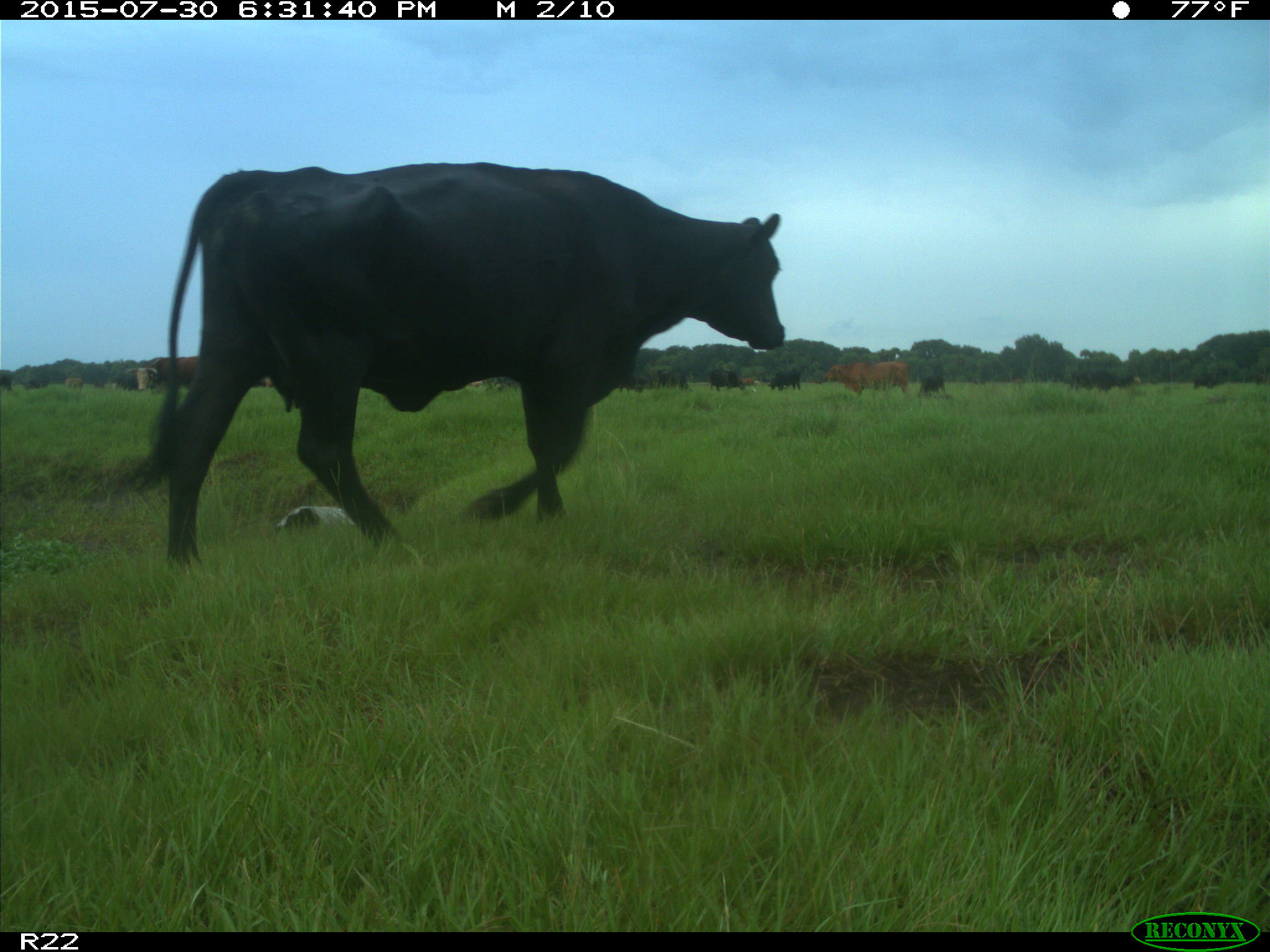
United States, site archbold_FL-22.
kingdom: Animalia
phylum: Chordata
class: Mammalia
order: Artiodactyla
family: Bovidae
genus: Bos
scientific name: Bos taurus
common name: domestic cow